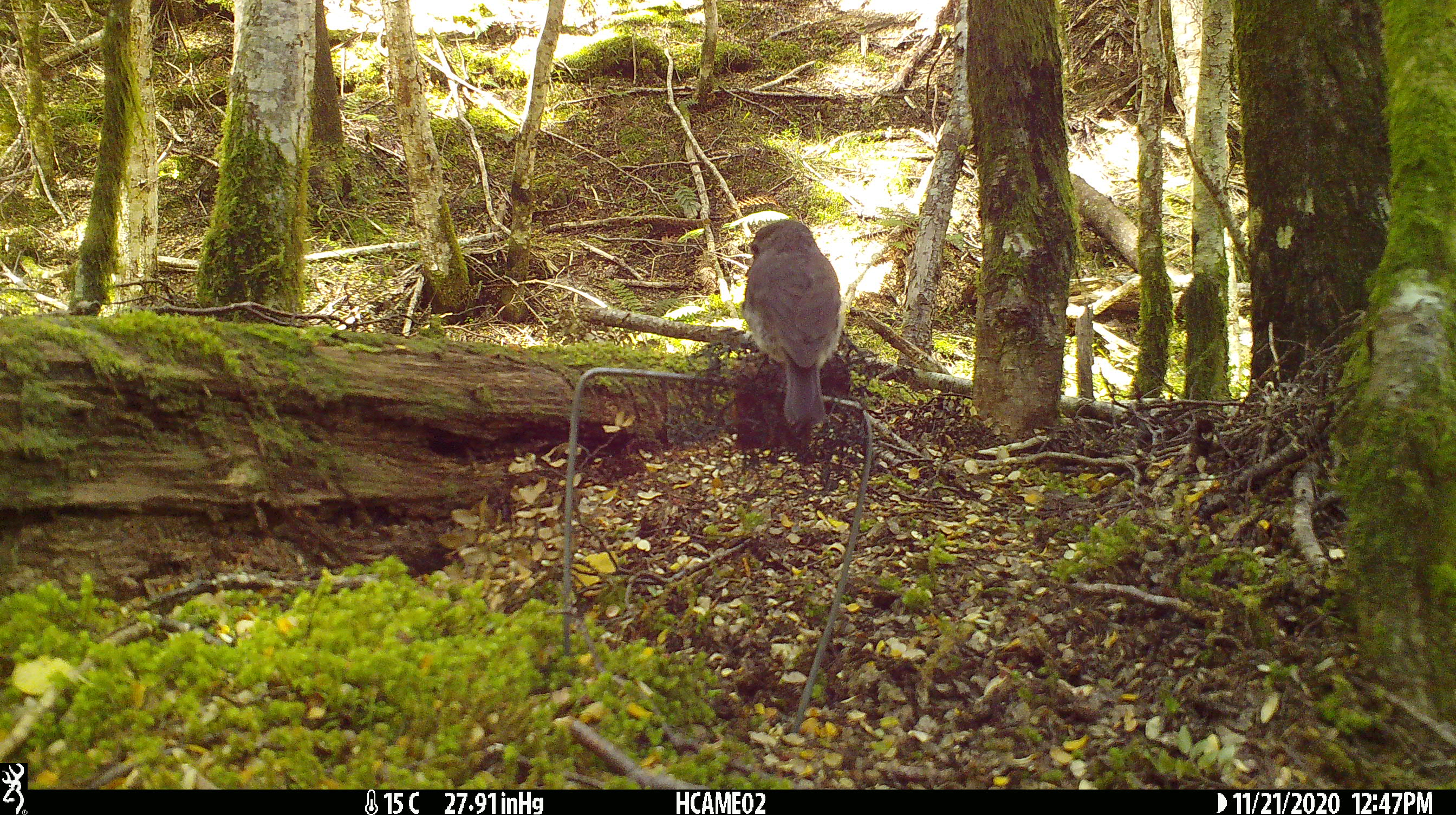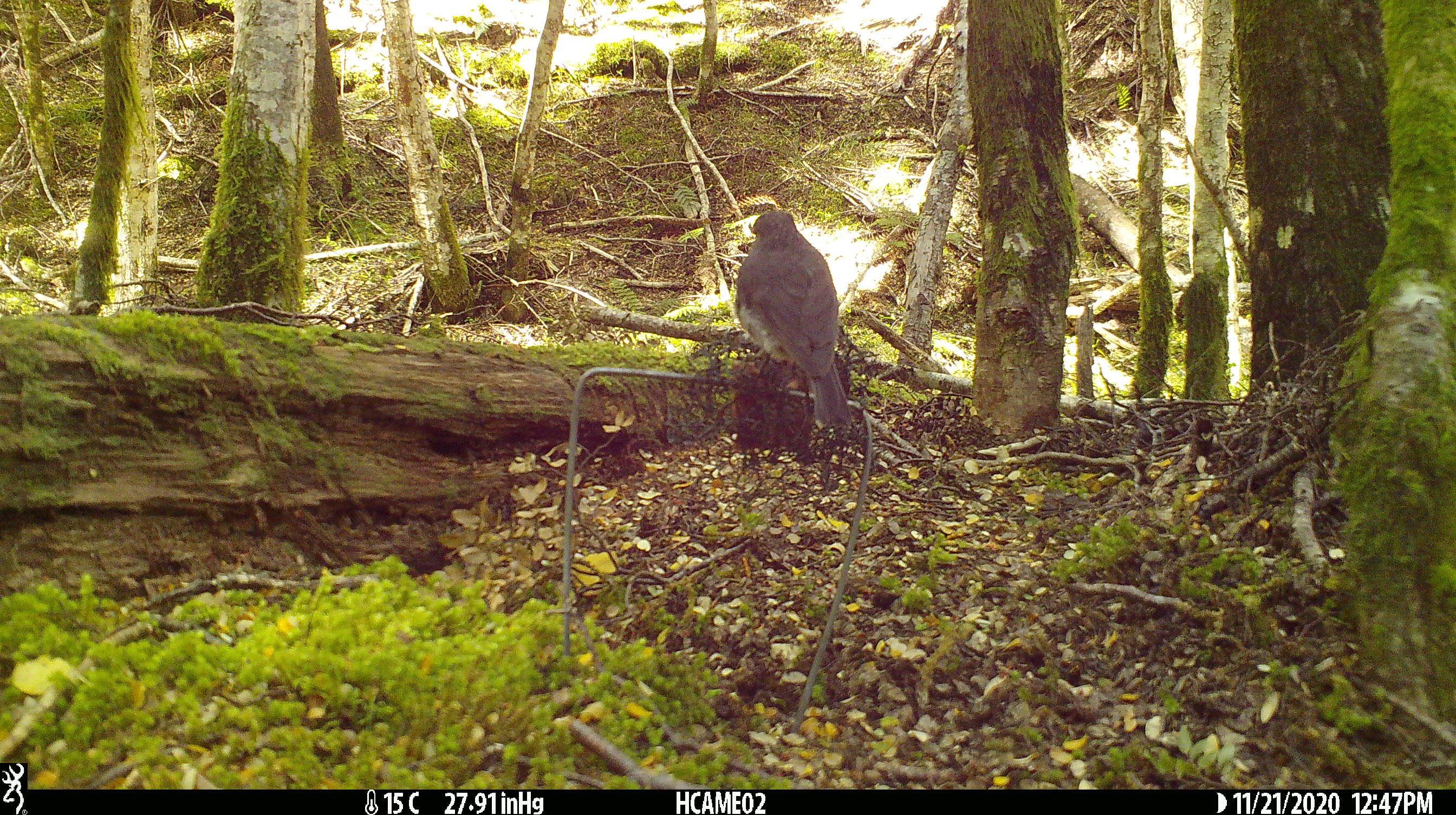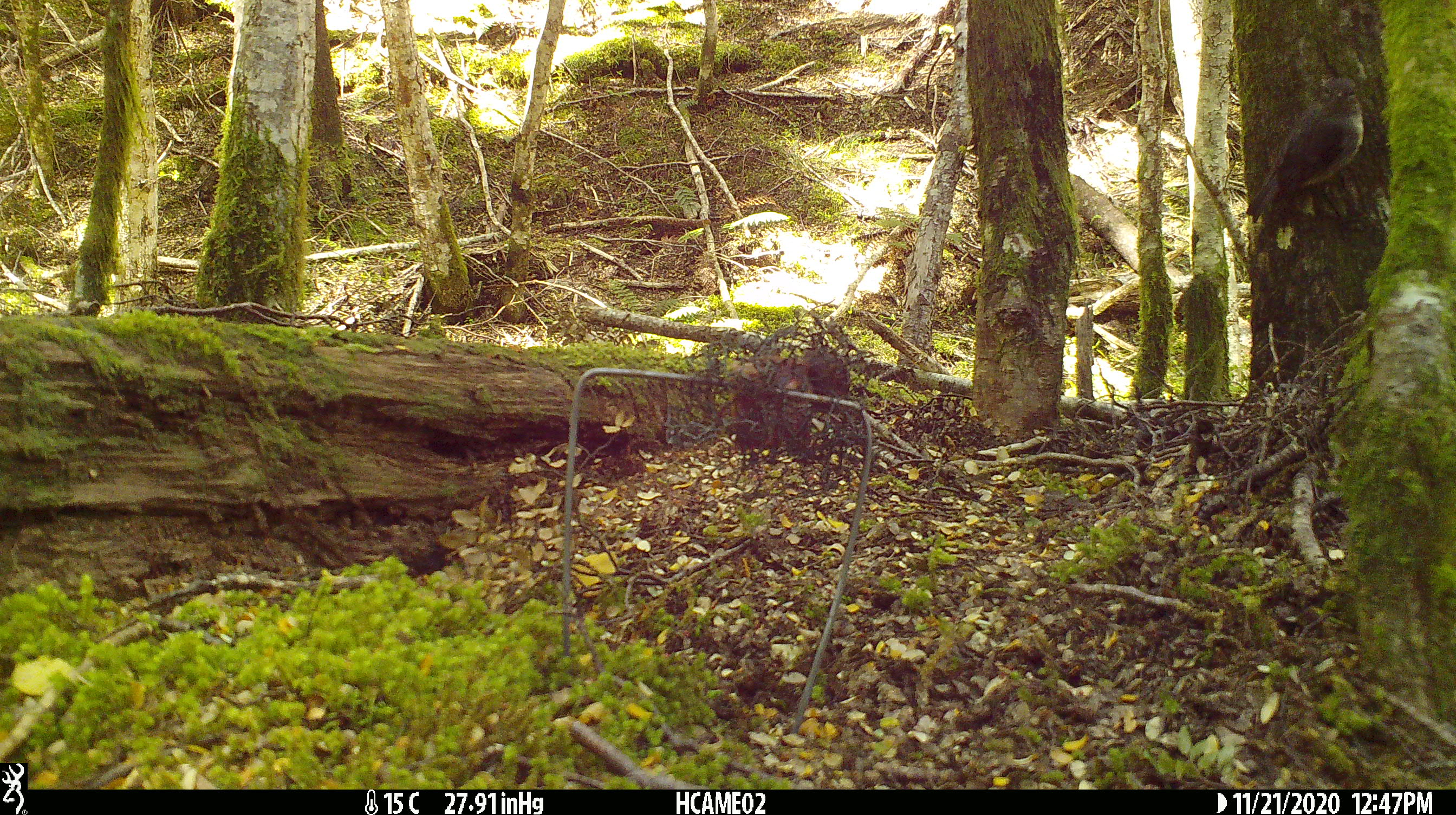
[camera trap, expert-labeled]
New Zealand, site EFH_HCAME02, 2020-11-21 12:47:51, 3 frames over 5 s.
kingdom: Animalia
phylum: Chordata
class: Aves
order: Passeriformes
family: Petroicidae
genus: Petroica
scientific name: Petroica australis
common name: new zealand robin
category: robin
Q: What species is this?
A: Robin (new zealand robin) (Petroica australis).